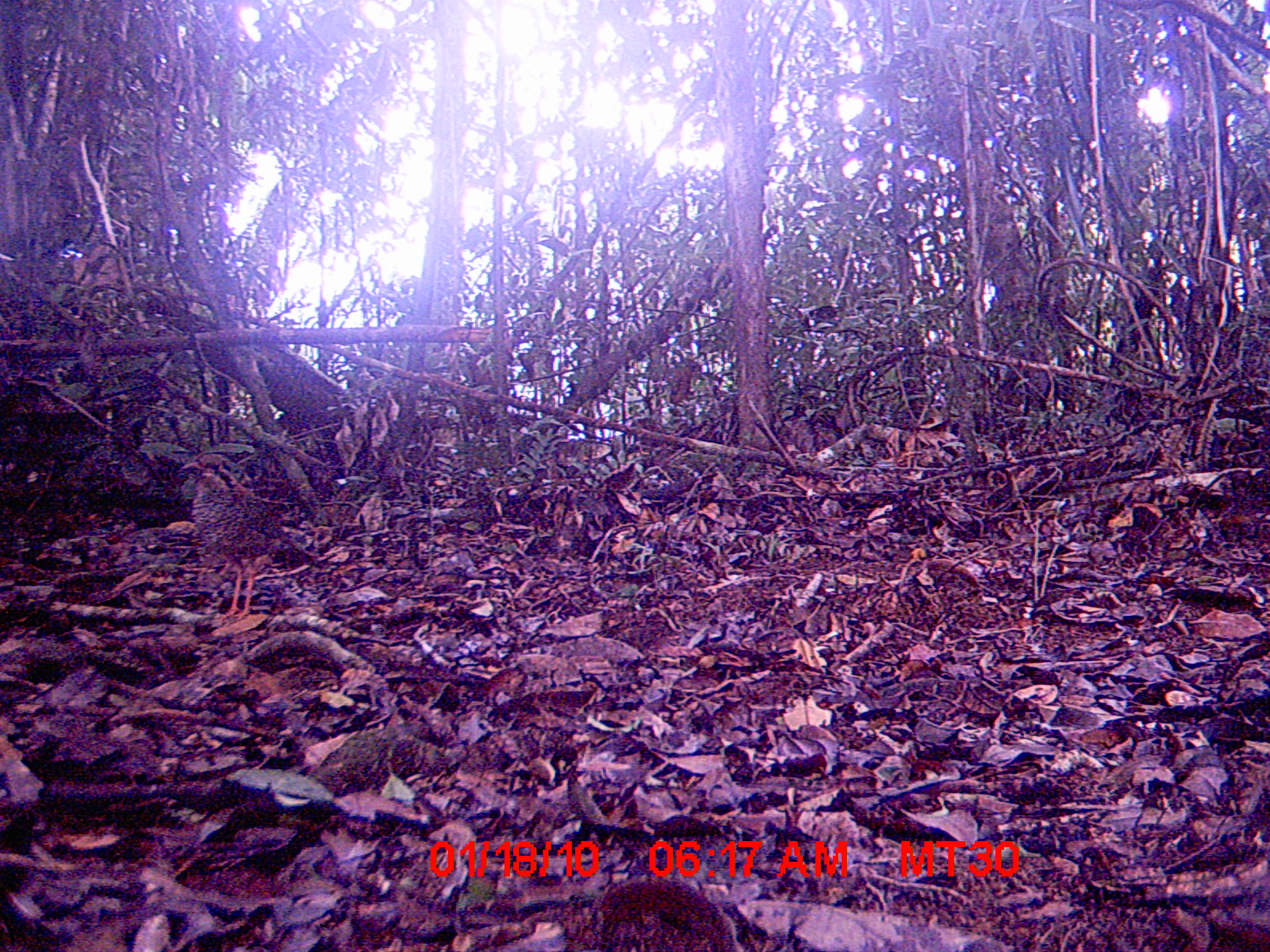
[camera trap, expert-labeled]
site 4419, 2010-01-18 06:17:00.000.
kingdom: Animalia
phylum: Chordata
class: Aves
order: Coraciiformes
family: Brachypteraciidae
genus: Brachypteracias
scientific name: Brachypteracias squamiger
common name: scaly ground roller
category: geobiastes squamiger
Geobiastes squamiger (scaly ground roller) (Brachypteracias squamiger), count 1.